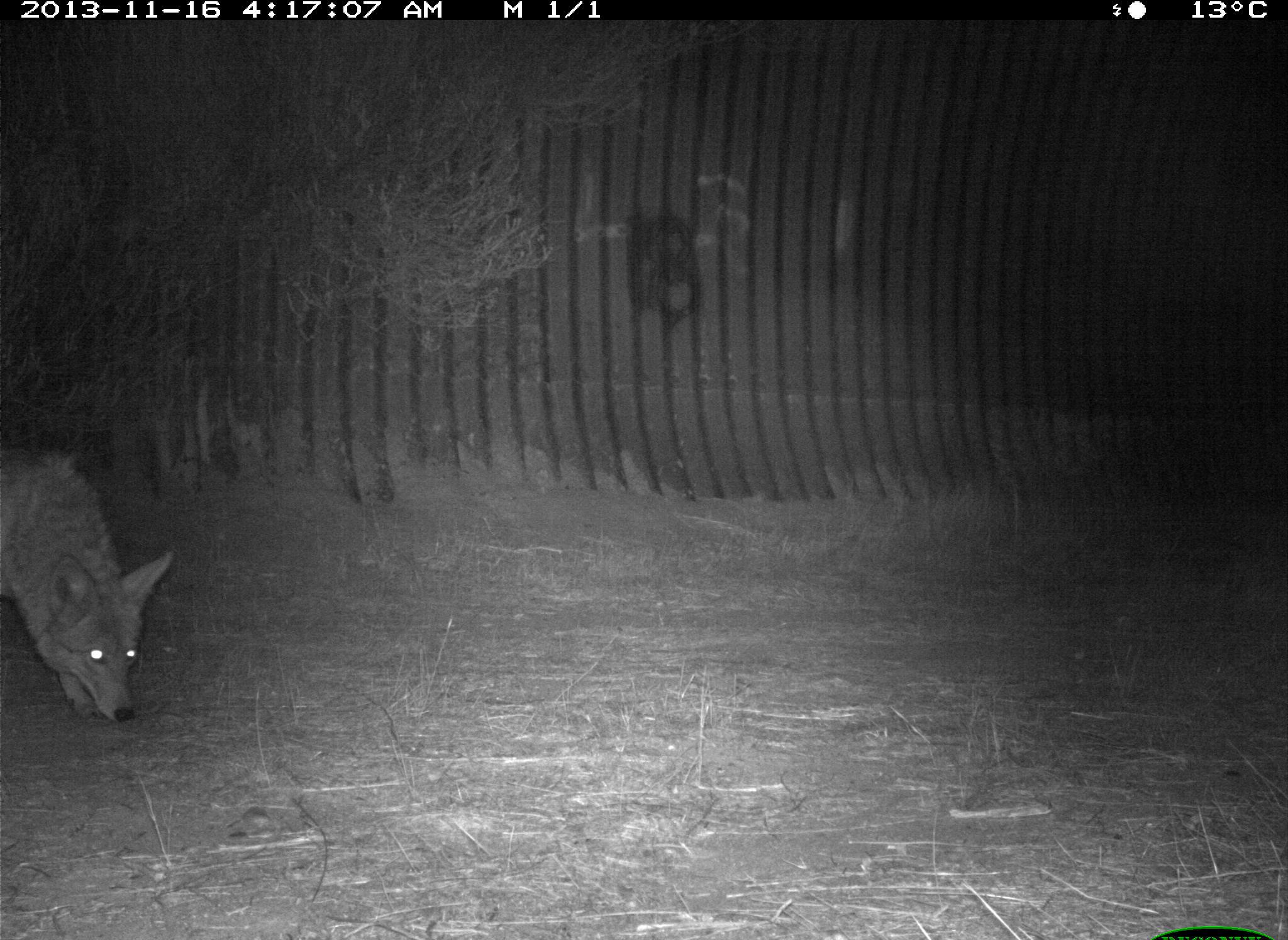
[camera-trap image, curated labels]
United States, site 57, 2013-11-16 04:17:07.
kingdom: Animalia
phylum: Chordata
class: Mammalia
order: Carnivora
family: Canidae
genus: Canis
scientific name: Canis latrans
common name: coyote